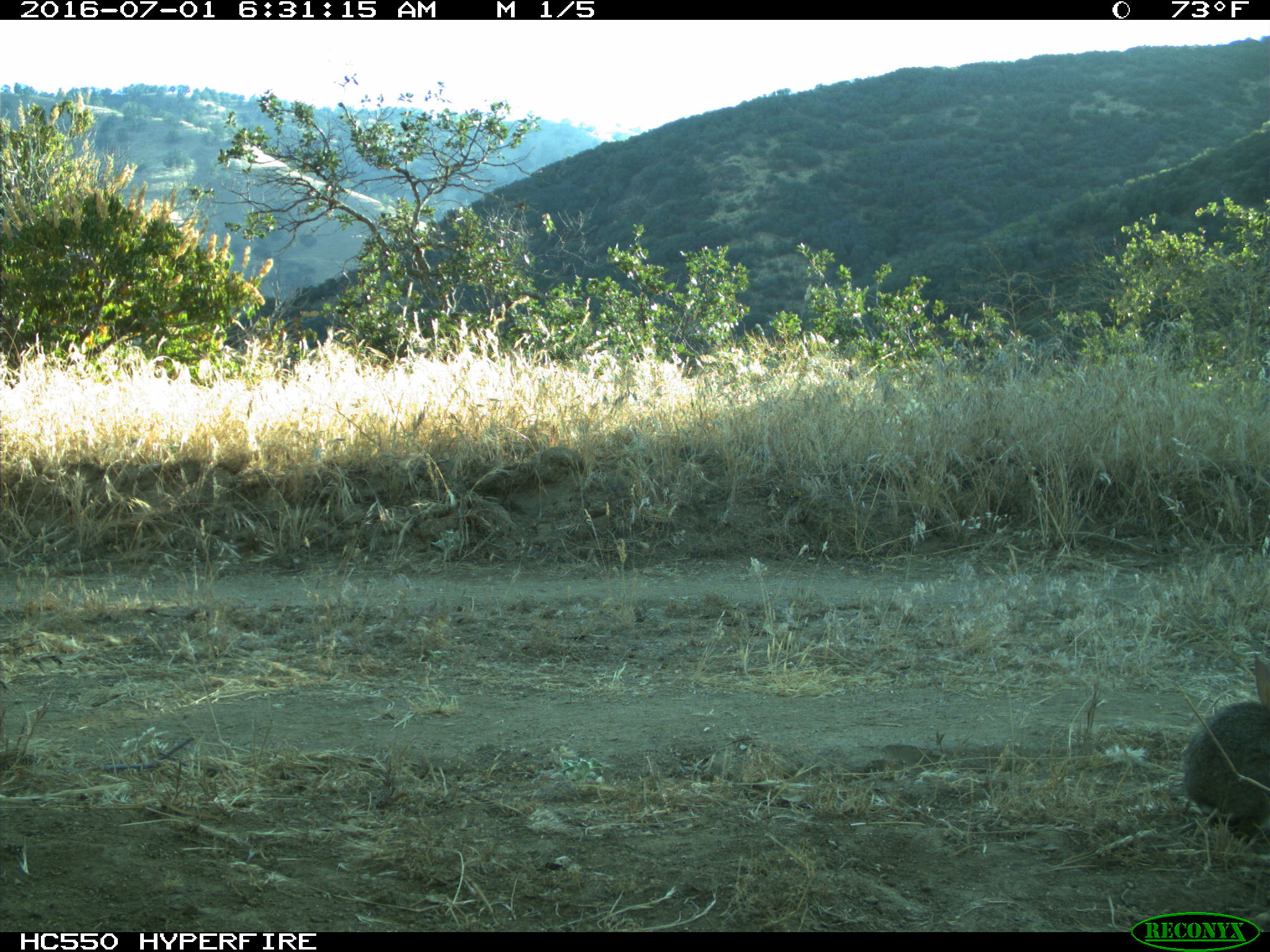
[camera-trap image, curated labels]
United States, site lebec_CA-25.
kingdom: Animalia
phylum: Chordata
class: Mammalia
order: Lagomorpha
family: Leporidae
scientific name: Leporidae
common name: rabbits and hares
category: unidentified rabbit